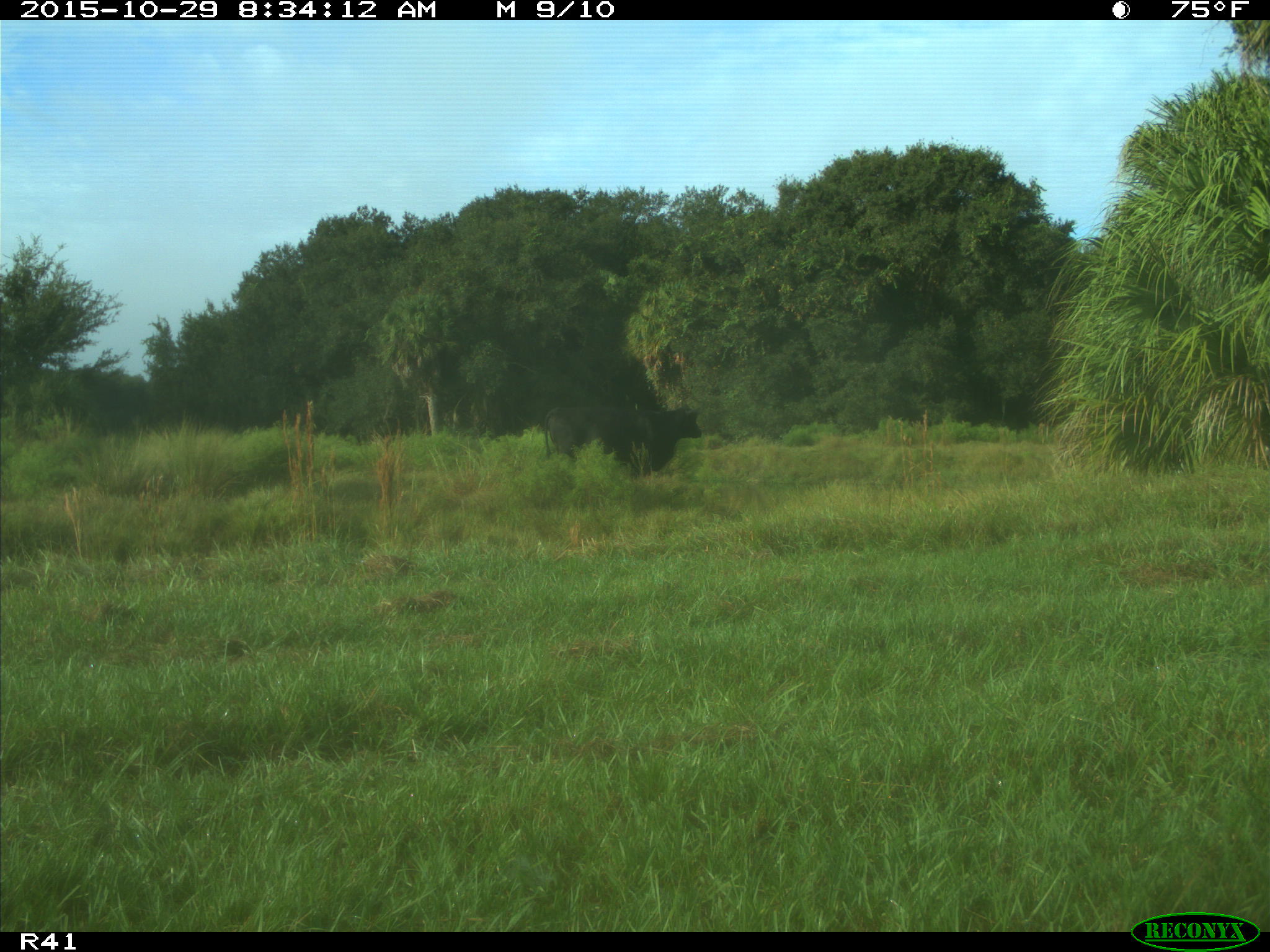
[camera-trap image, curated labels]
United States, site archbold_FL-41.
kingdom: Animalia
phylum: Chordata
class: Mammalia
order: Artiodactyla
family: Bovidae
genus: Bos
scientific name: Bos taurus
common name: domestic cow